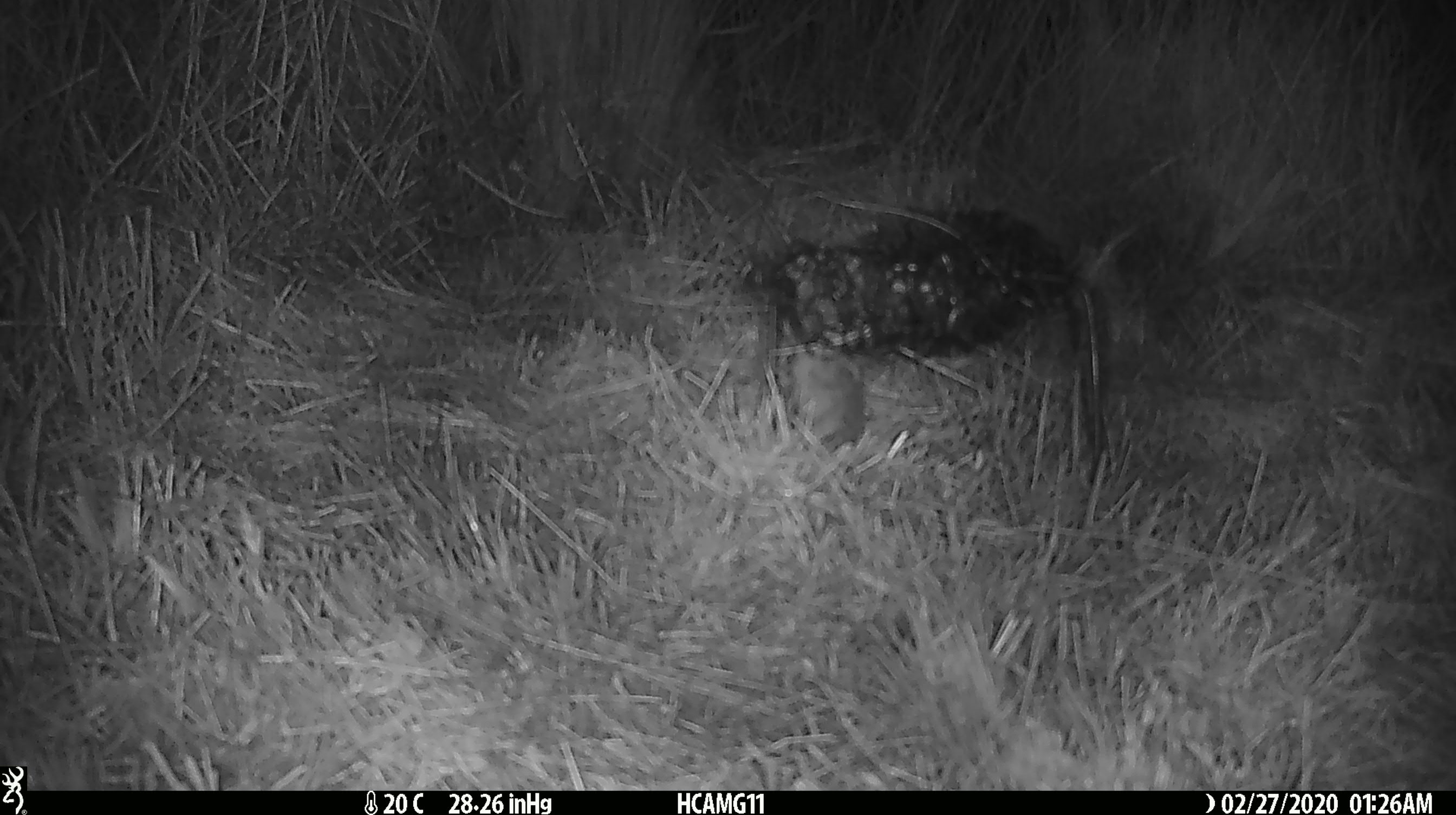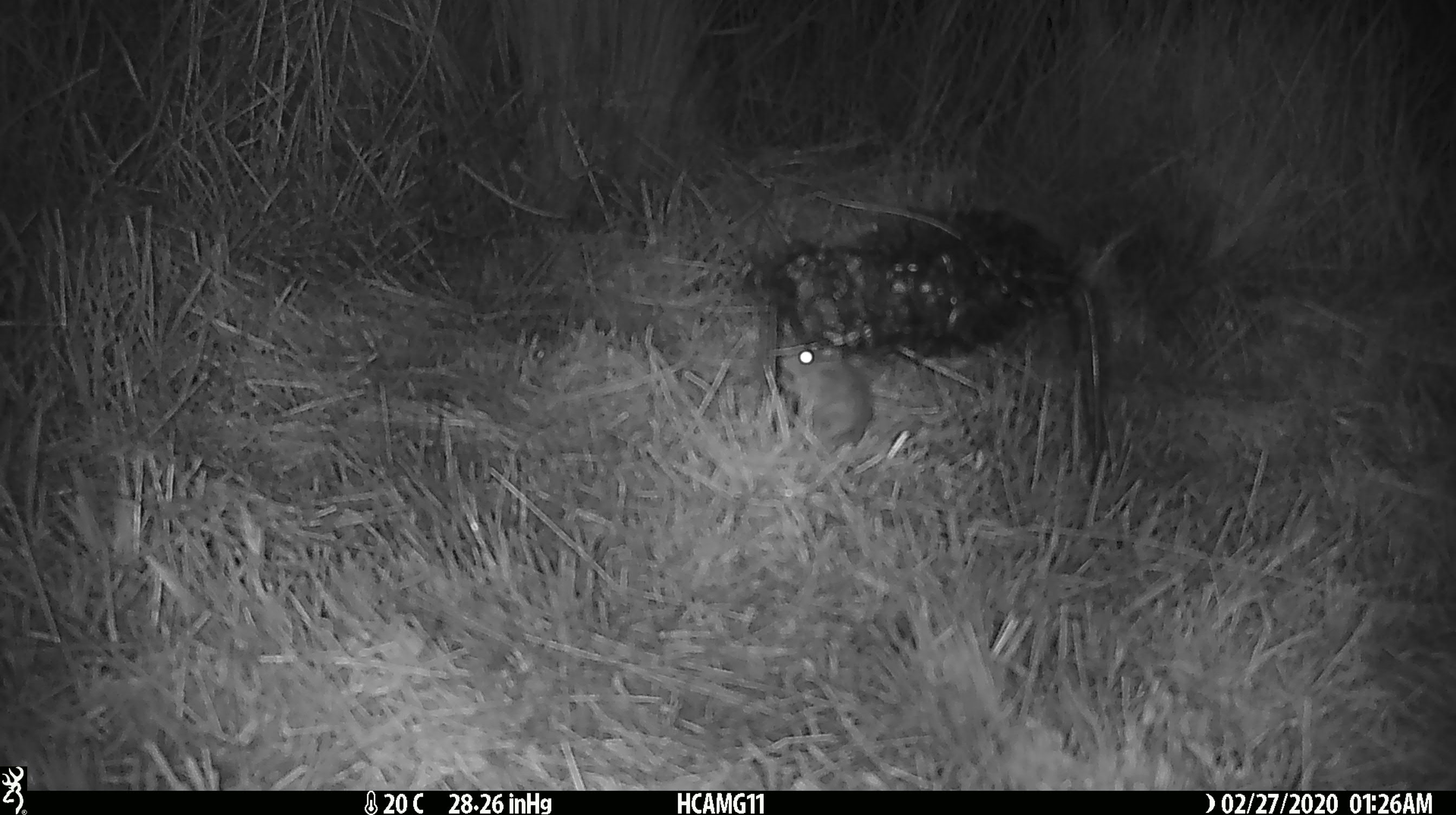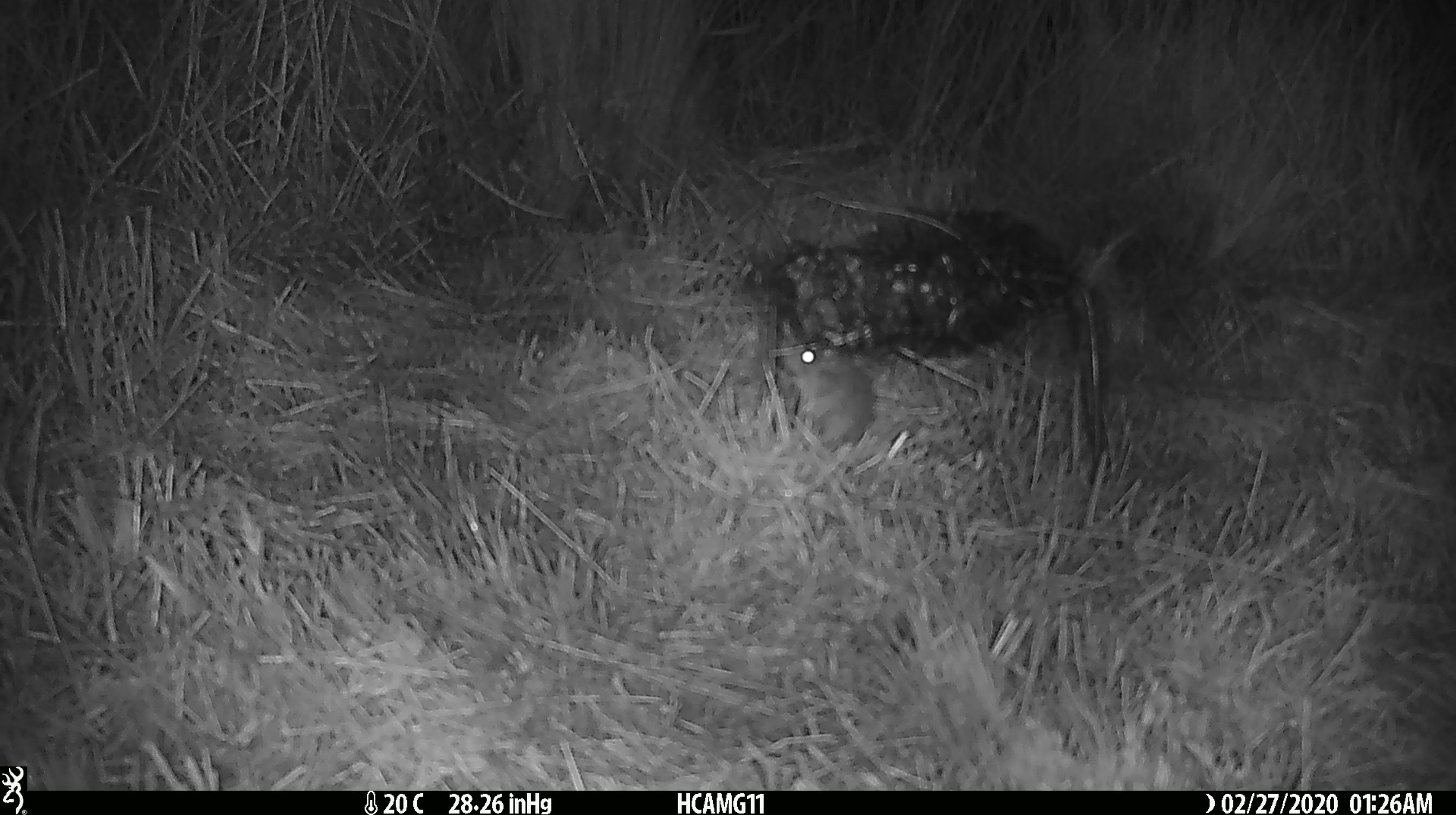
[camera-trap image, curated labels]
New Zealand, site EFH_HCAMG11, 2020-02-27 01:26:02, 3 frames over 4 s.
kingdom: Animalia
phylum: Chordata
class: Mammalia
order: Rodentia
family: Muridae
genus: Mus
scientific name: Mus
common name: mouse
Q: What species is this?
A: Mouse (Mus).